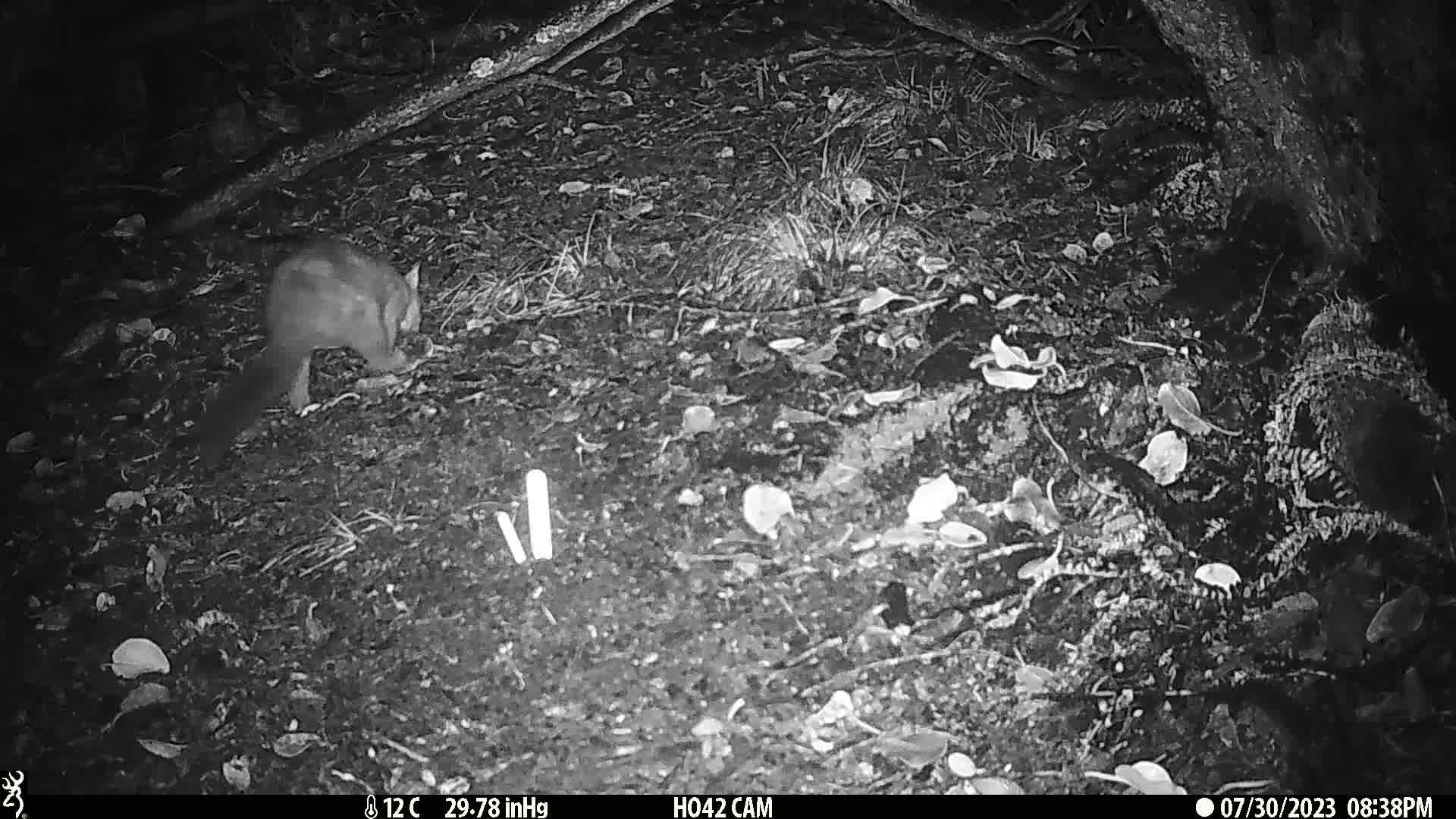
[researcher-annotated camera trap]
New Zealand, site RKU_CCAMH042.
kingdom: Animalia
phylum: Chordata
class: Mammalia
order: Diprotodontia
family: Phalangeridae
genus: Trichosurus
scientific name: Trichosurus vulpecula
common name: common brushtail possum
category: possum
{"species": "possum (common brushtail possum) (Trichosurus vulpecula)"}